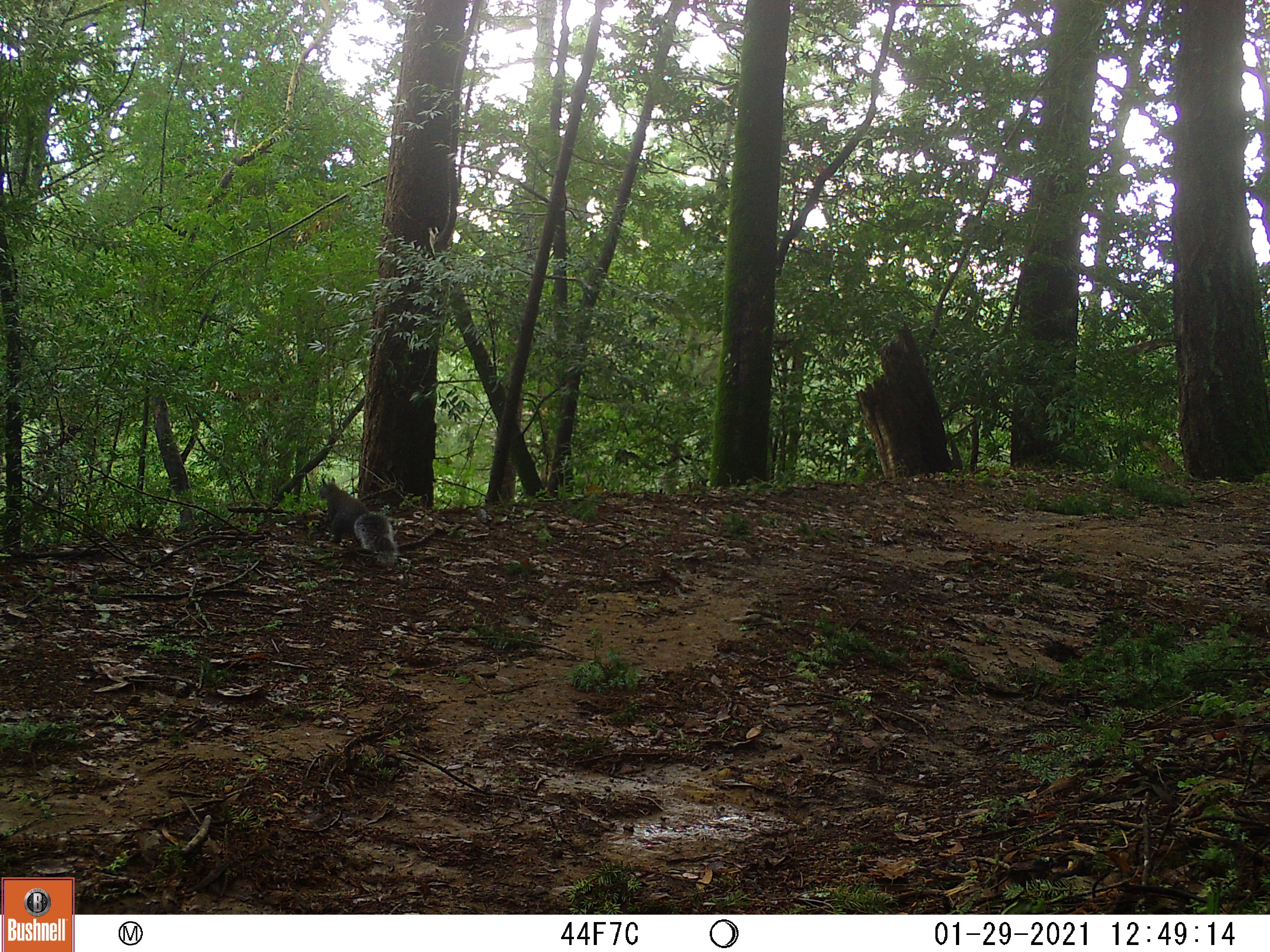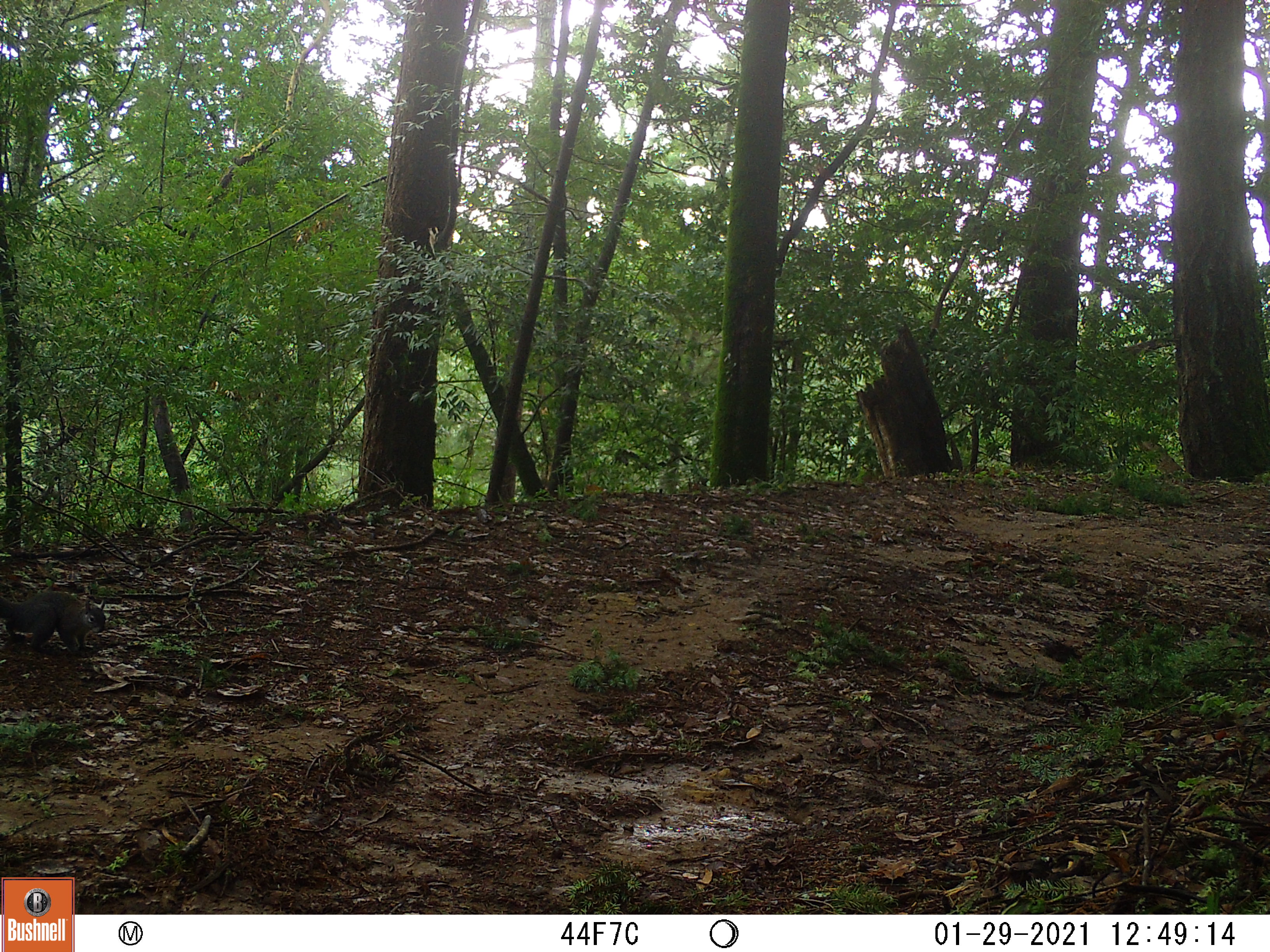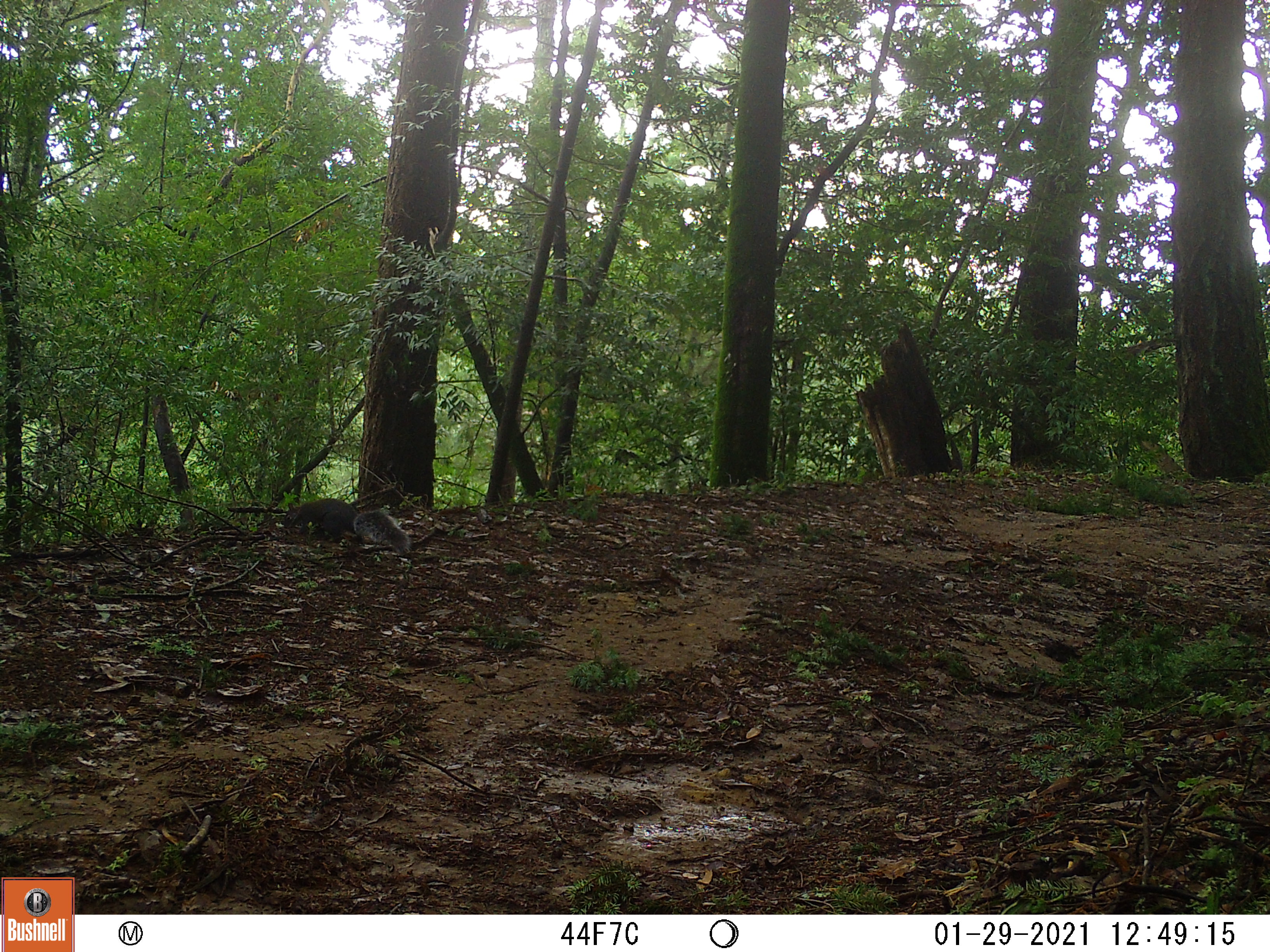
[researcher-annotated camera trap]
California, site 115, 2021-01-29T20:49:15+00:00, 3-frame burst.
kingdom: Animalia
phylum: Chordata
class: Mammalia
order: Rodentia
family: Sciuridae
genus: Sciurus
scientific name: Sciurus griseus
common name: western gray squirrel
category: western grey squirrel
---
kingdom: Animalia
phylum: Chordata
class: Mammalia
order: Rodentia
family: Sciuridae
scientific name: Sciuridae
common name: squirrel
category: unknown squirrel